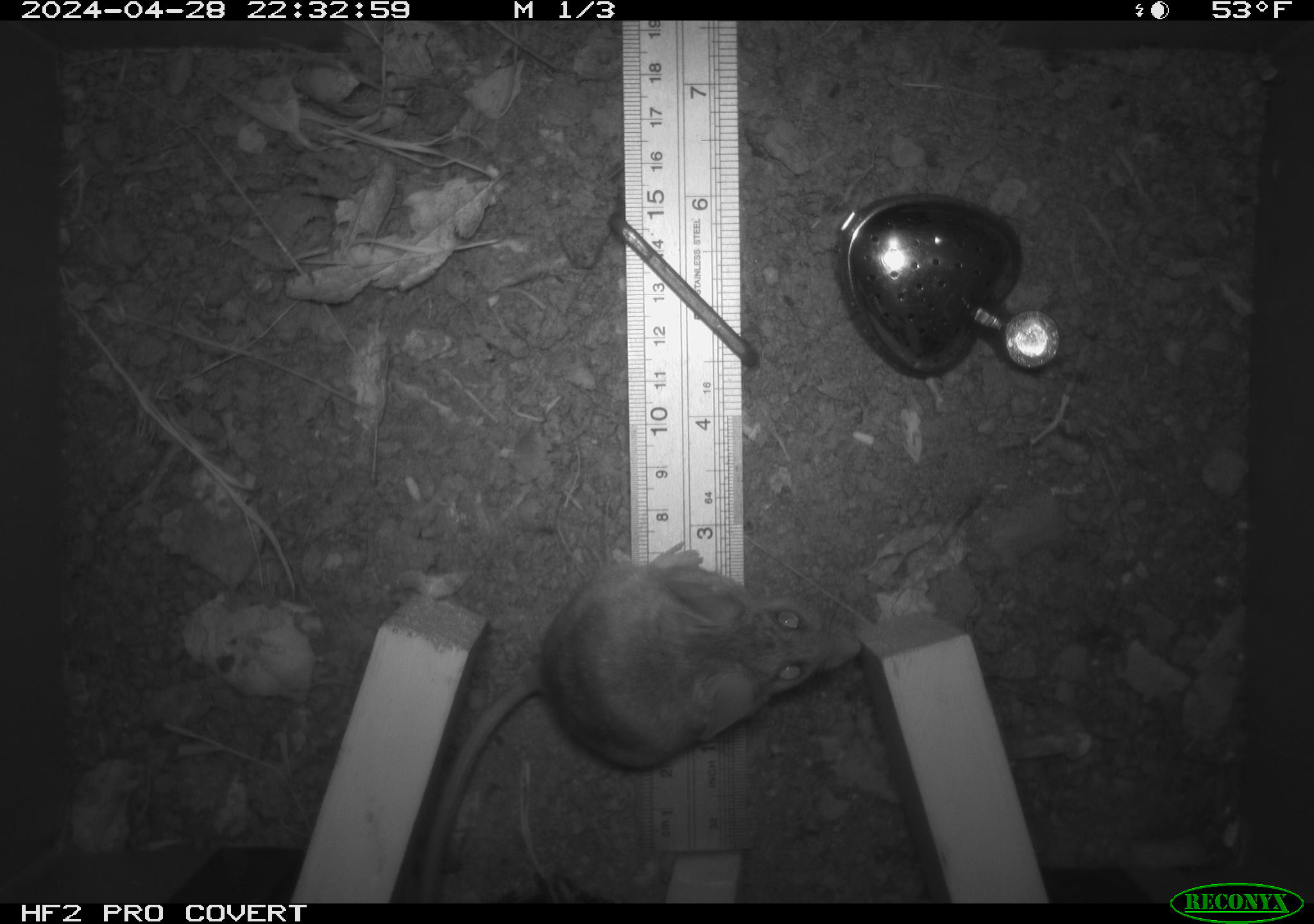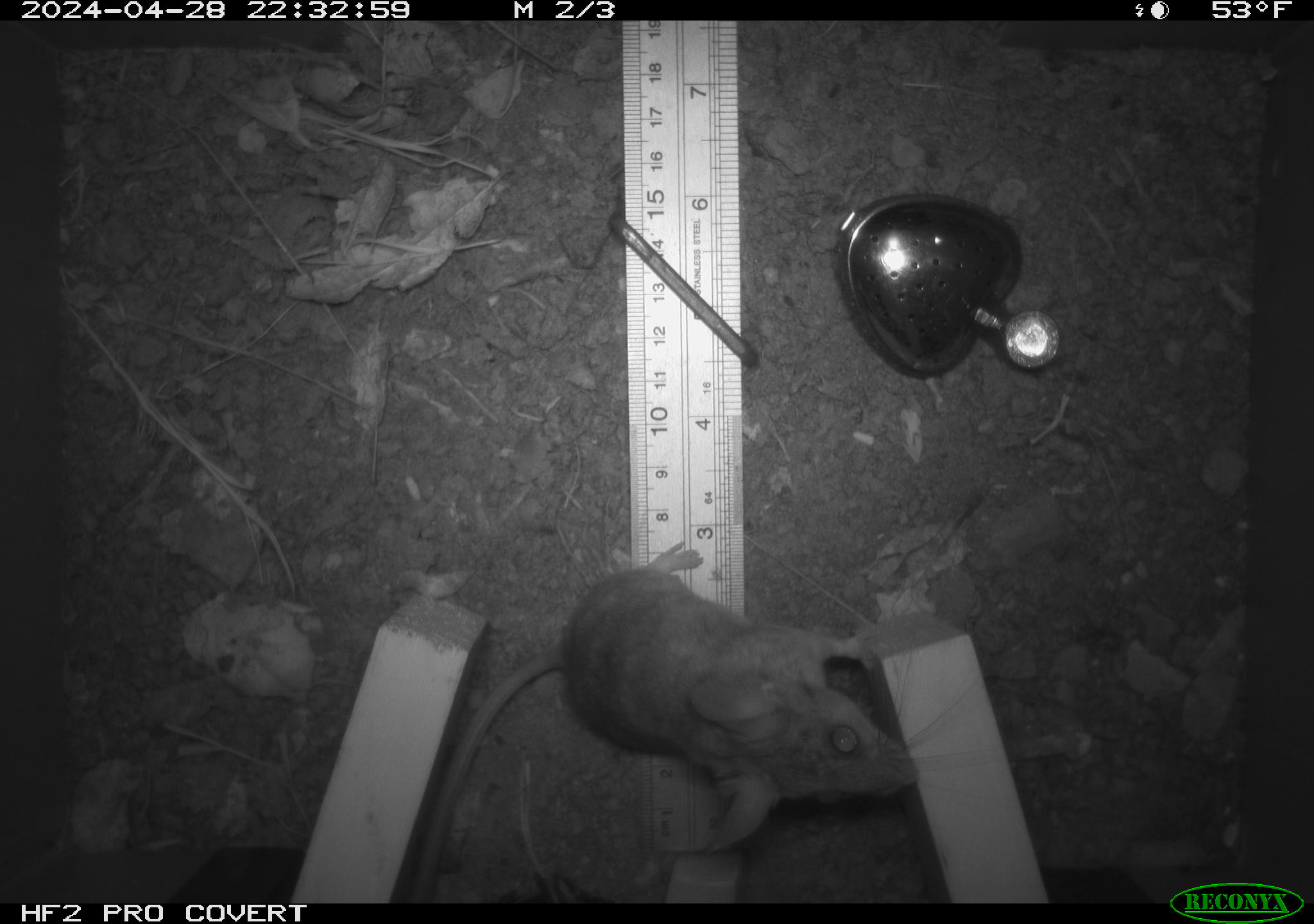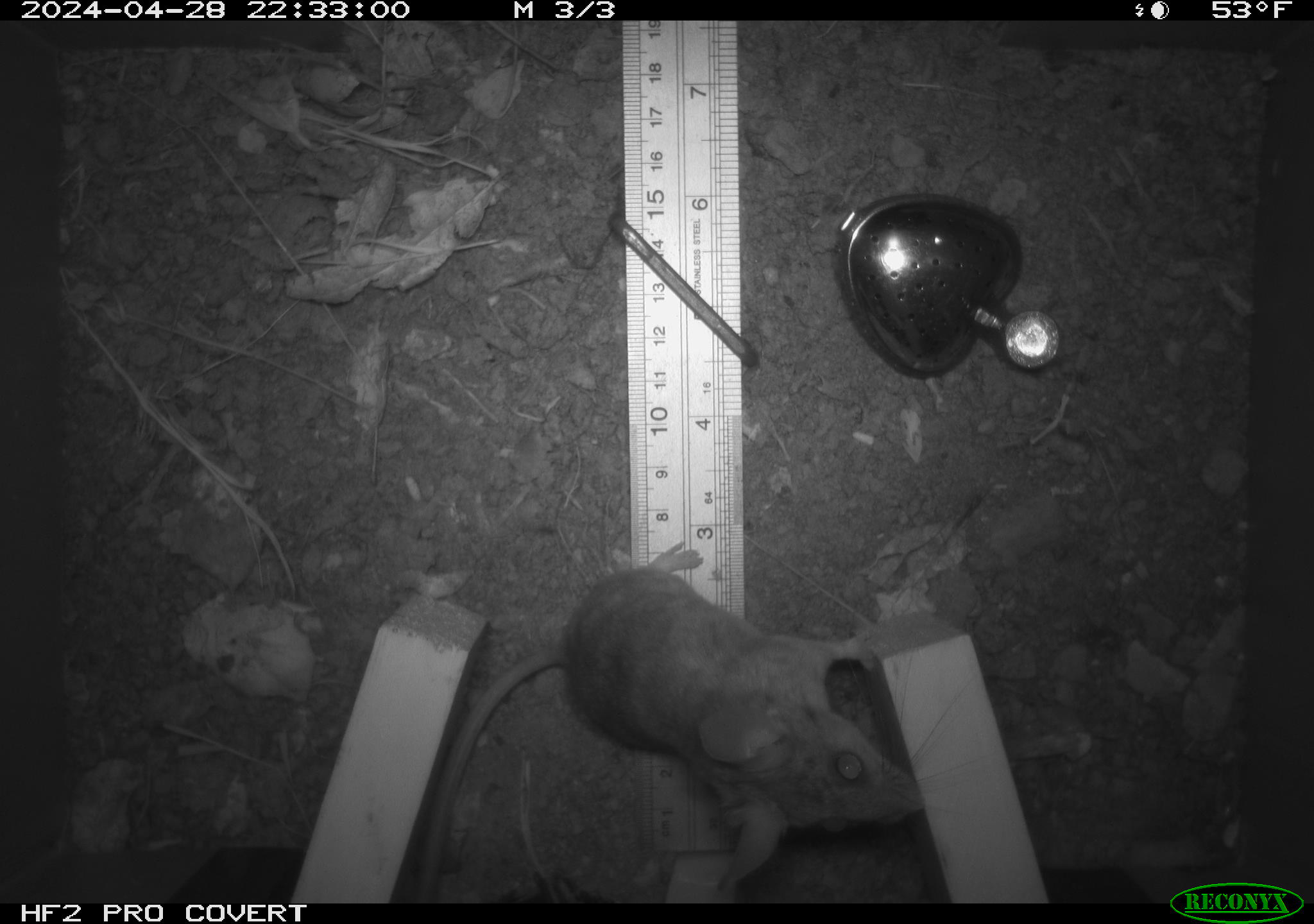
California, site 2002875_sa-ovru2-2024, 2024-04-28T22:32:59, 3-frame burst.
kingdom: Animalia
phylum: Chordata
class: Mammalia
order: Rodentia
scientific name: Rodentia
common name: rodent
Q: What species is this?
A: Rodent (Rodentia).